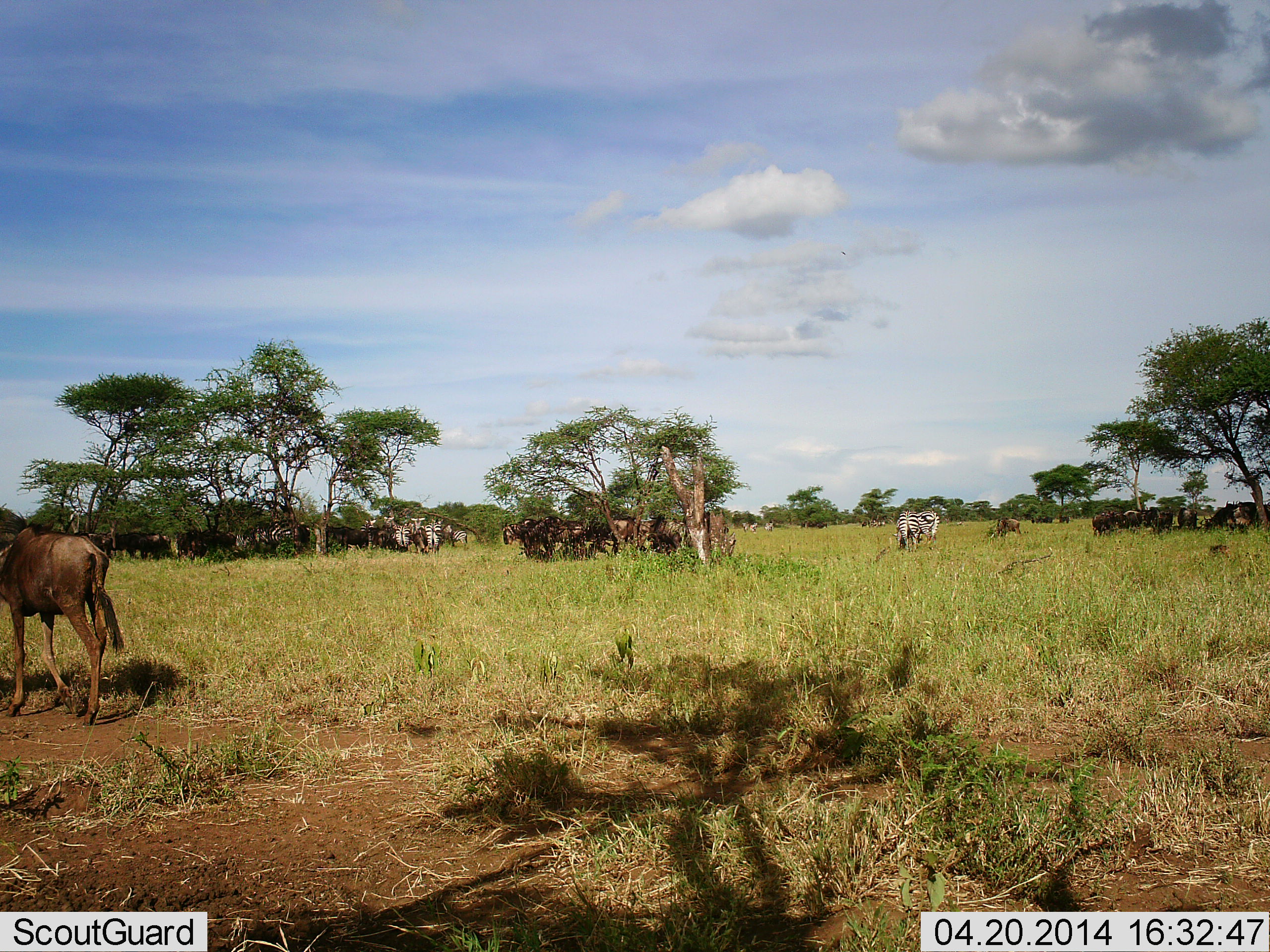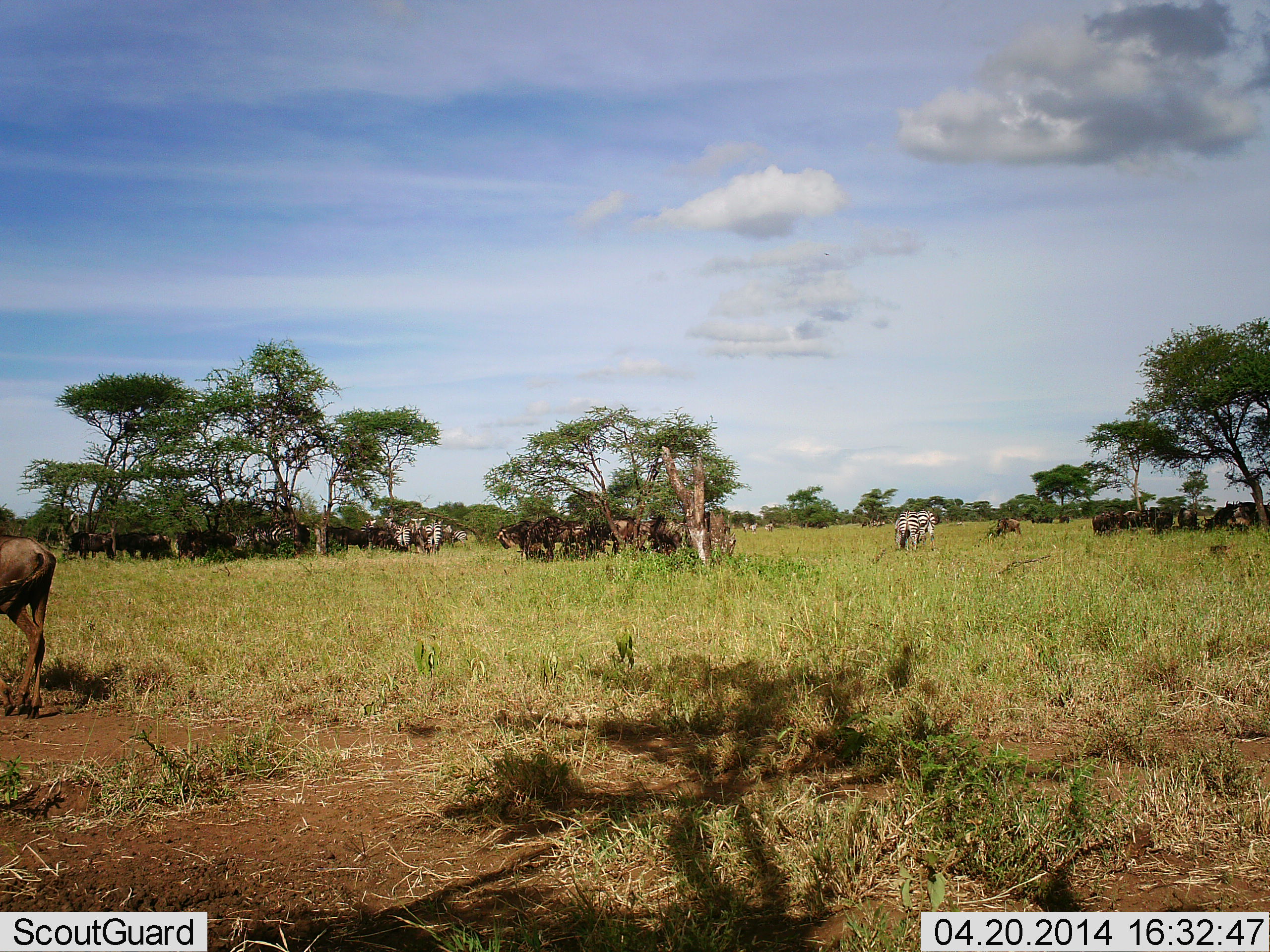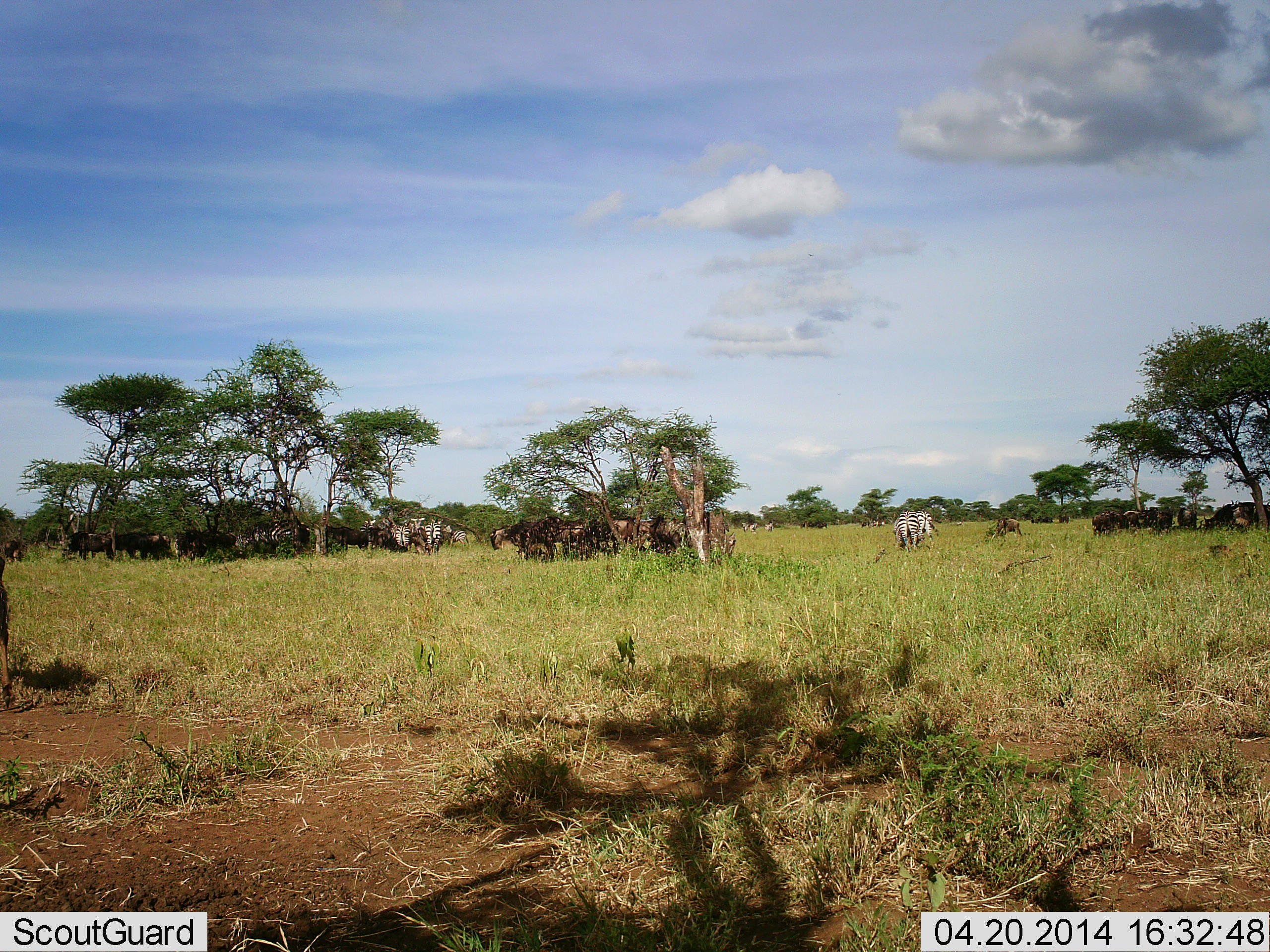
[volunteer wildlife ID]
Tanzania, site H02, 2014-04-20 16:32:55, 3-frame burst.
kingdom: Animalia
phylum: Chordata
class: Mammalia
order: Artiodactyla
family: Bovidae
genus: Connochaetes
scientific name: Connochaetes taurinus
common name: blue wildebeest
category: wildebeest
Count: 11-50.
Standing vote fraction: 73%.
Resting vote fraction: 27%.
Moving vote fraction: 55%.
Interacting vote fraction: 9%.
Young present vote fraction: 0%.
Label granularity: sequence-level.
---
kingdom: Animalia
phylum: Chordata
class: Mammalia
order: Perissodactyla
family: Equidae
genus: Equus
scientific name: Equus quagga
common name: plains zebra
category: zebra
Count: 3.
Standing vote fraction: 50%.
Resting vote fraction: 0%.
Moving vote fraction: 10%.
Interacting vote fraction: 0%.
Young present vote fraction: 0%.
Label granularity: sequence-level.